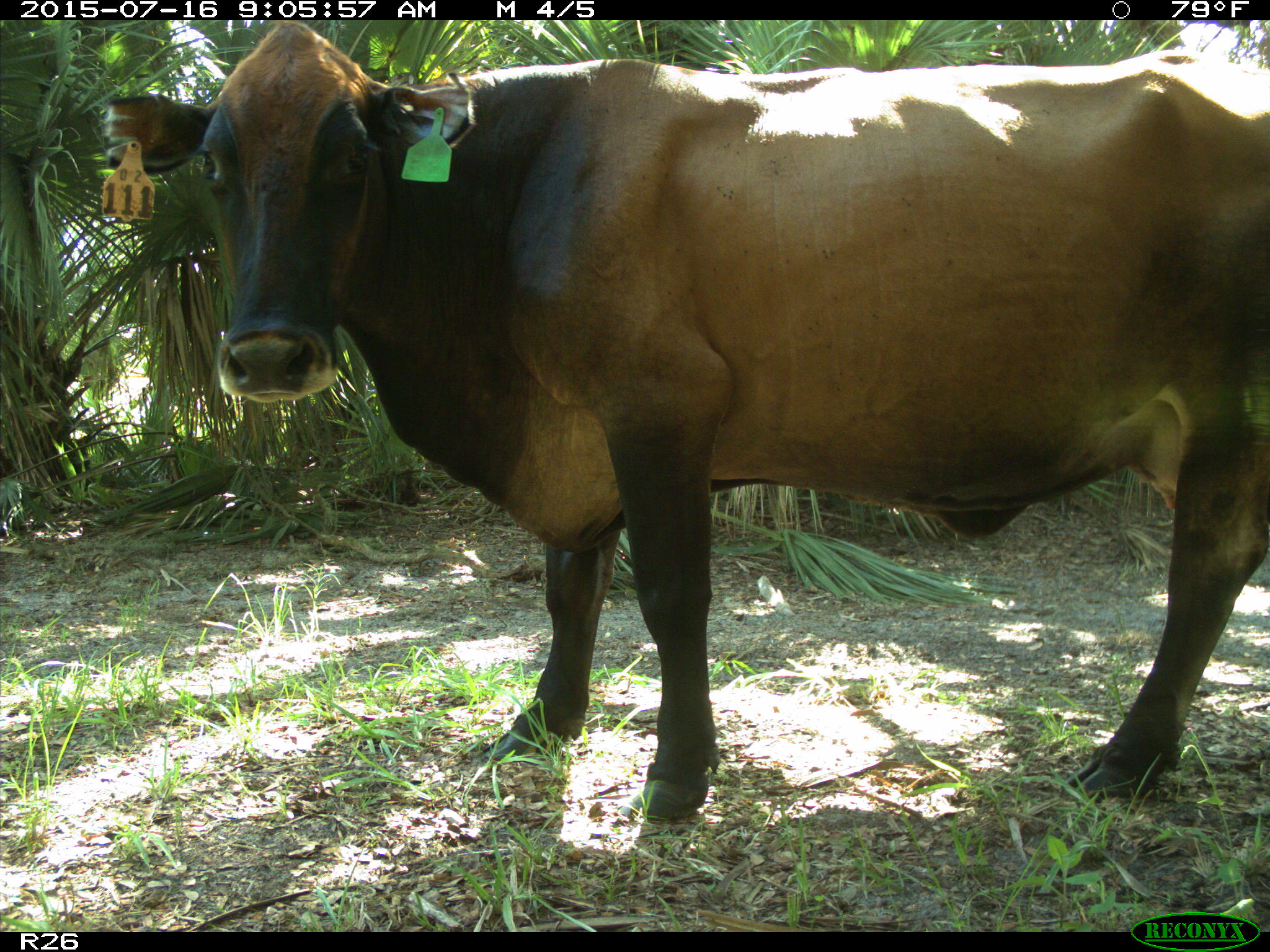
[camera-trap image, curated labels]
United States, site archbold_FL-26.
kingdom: Animalia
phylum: Chordata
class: Mammalia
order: Artiodactyla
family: Bovidae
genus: Bos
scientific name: Bos taurus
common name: domestic cow